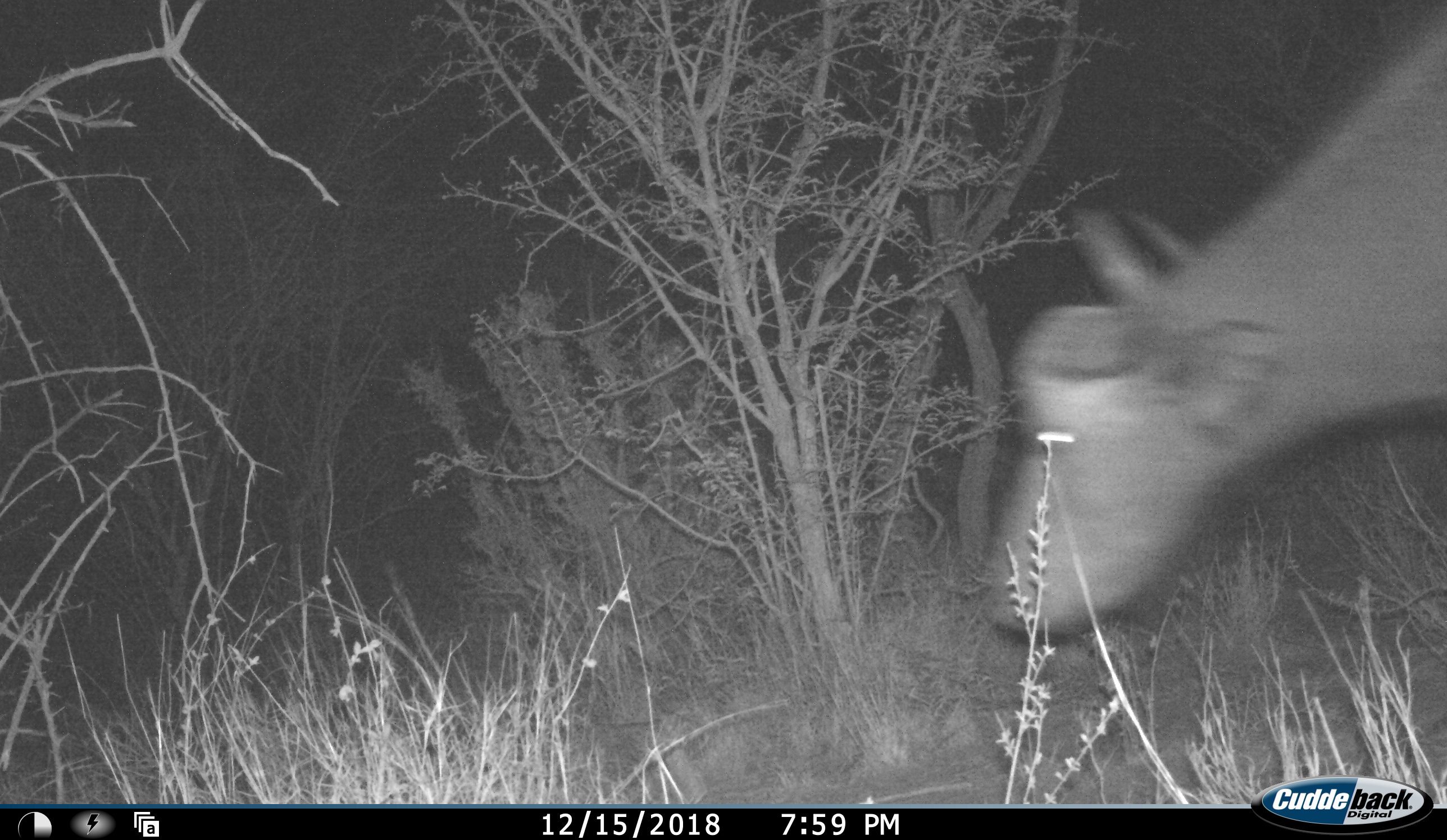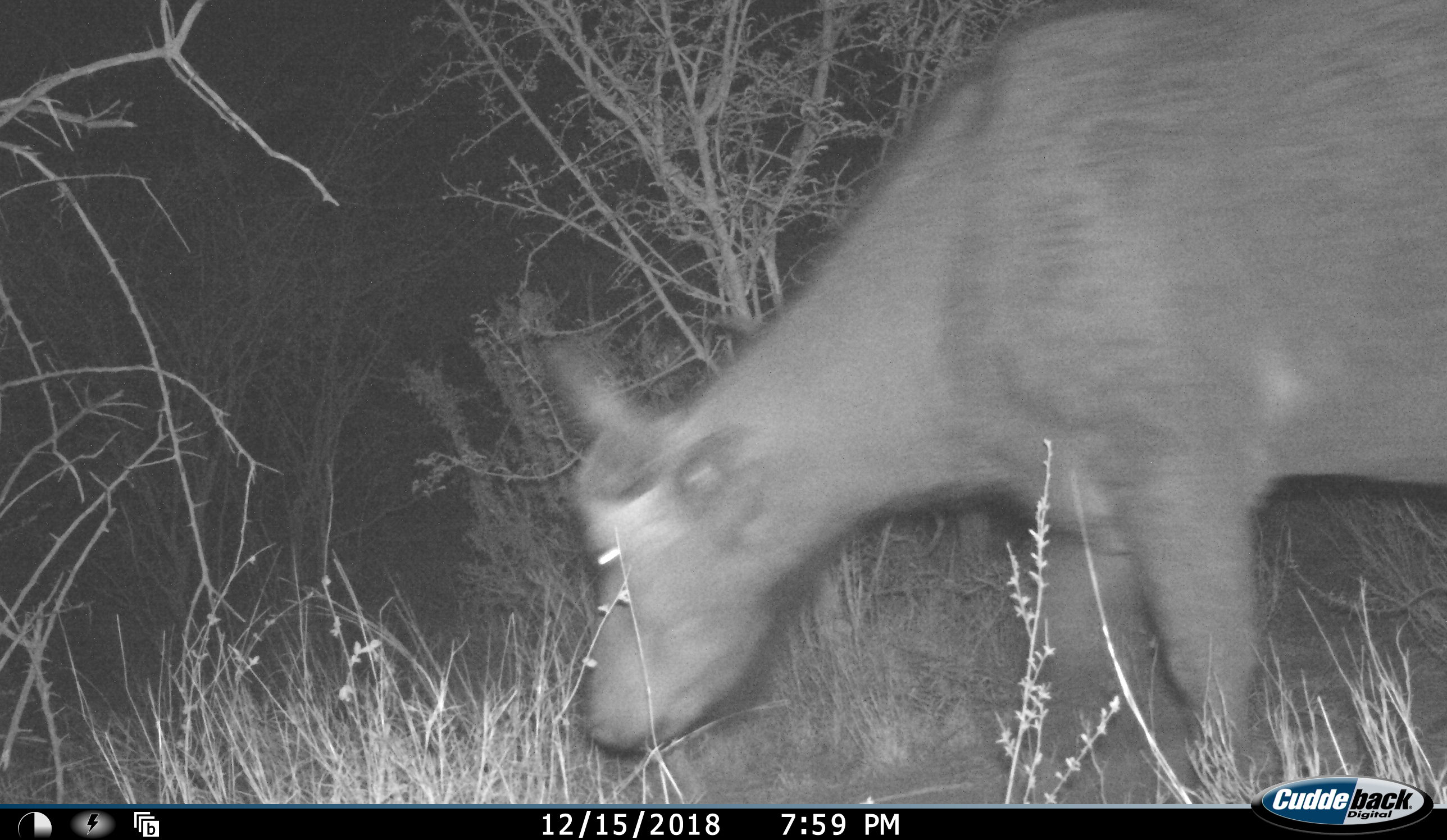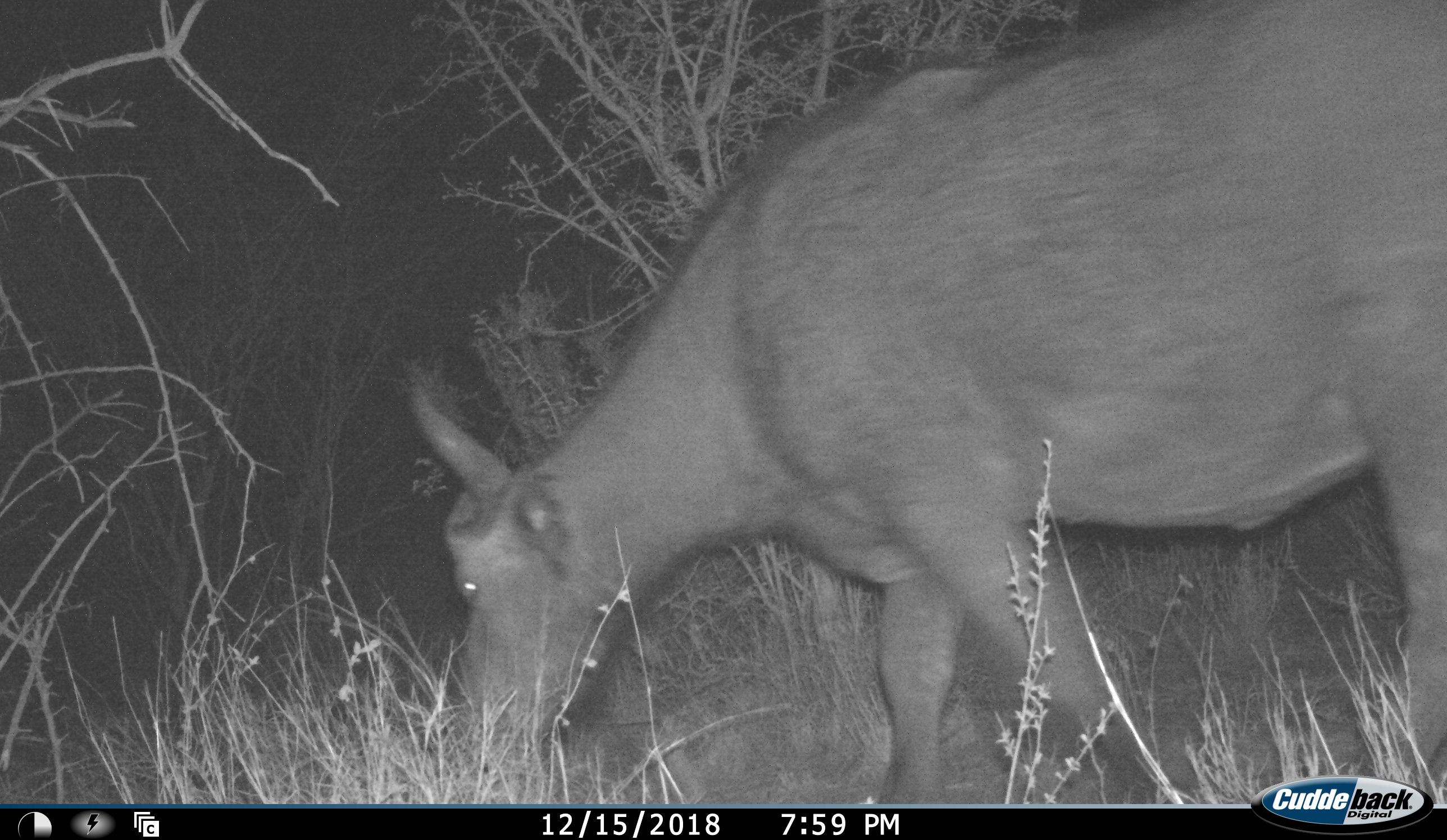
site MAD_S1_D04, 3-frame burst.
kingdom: Animalia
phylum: Chordata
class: Mammalia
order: Artiodactyla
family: Bovidae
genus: Syncerus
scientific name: Syncerus caffer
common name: african buffalo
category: buffalo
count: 1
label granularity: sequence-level